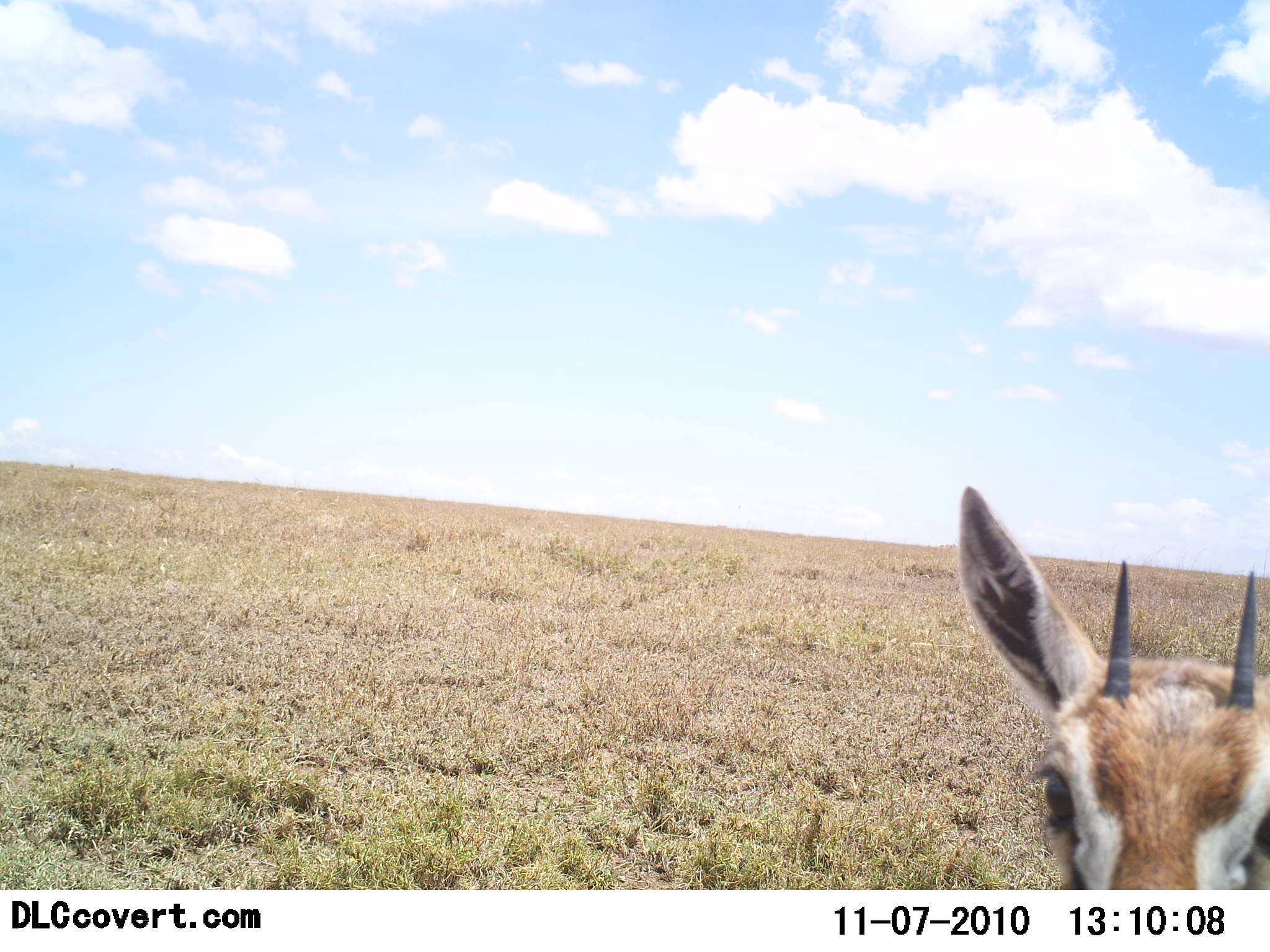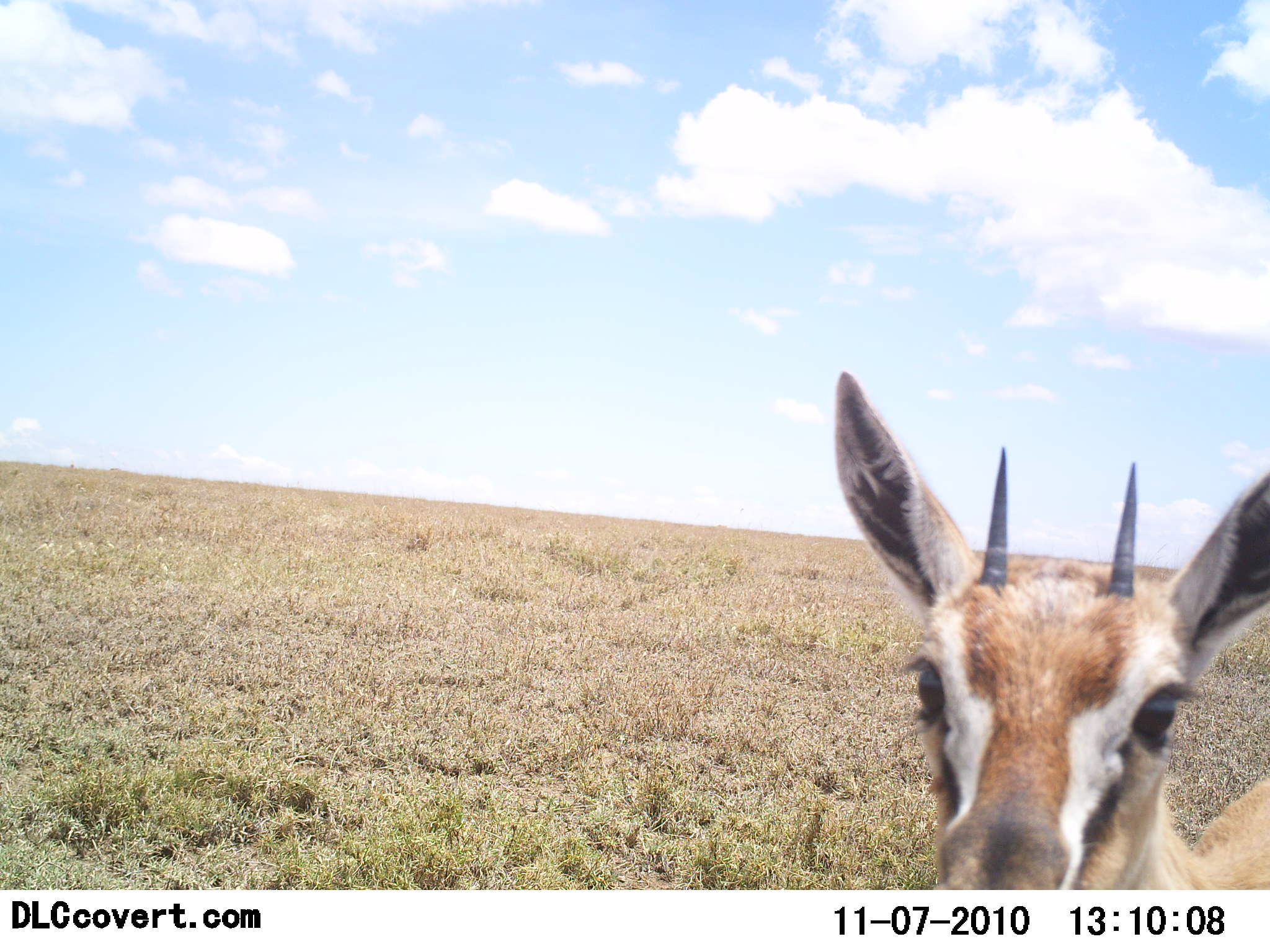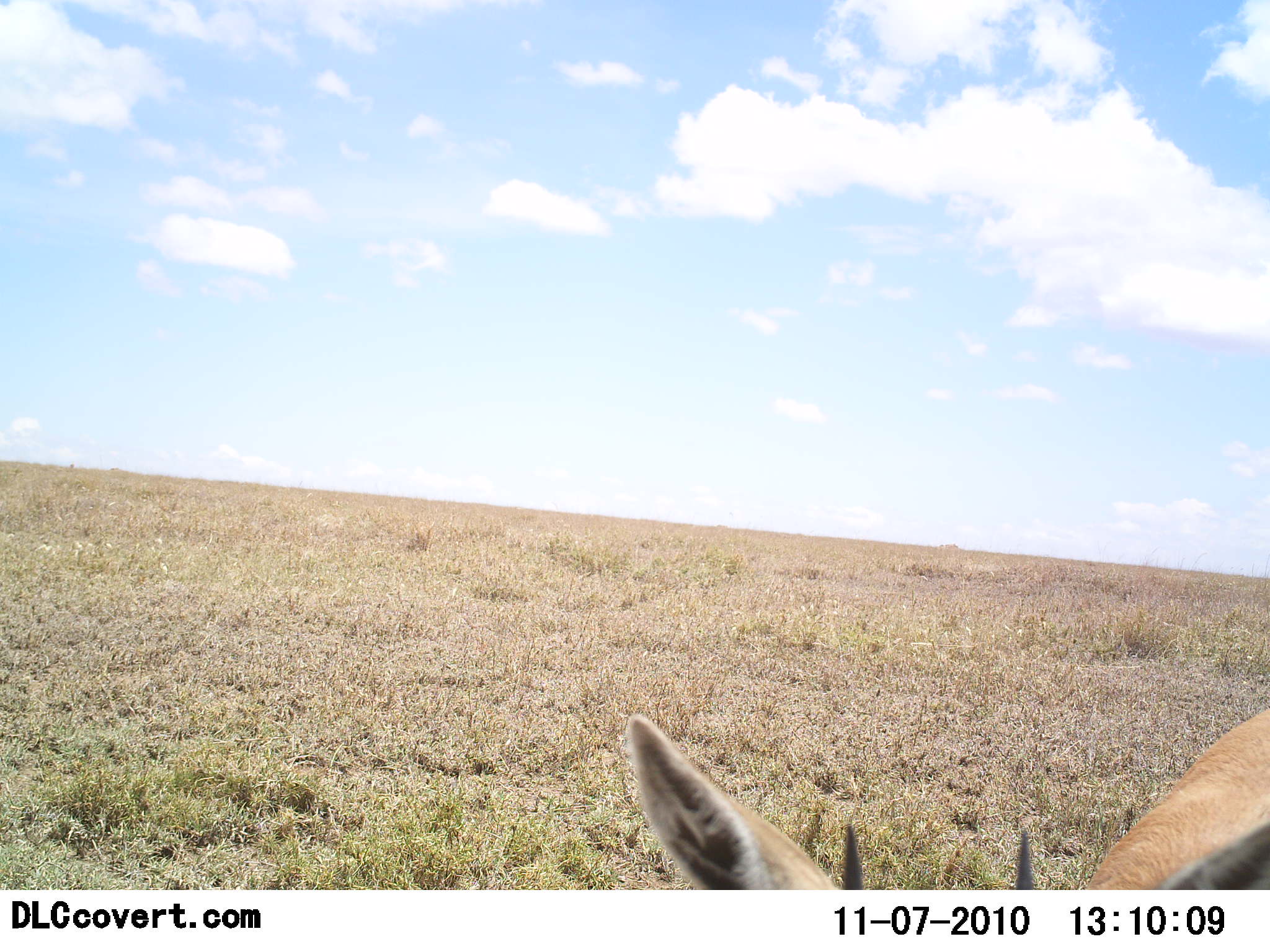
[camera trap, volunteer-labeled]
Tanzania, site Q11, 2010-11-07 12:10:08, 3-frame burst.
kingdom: Animalia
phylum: Chordata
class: Mammalia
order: Artiodactyla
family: Bovidae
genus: Eudorcas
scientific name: Eudorcas thomsonii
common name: thomson's gazelle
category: gazellethomsons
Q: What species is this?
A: Gazellethomsons (thomson's gazelle) (Eudorcas thomsonii).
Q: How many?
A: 1.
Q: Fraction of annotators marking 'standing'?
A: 72%.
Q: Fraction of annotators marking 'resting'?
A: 0%.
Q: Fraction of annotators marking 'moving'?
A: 11%.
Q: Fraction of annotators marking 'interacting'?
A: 17%.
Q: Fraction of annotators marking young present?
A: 11%.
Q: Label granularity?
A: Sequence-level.